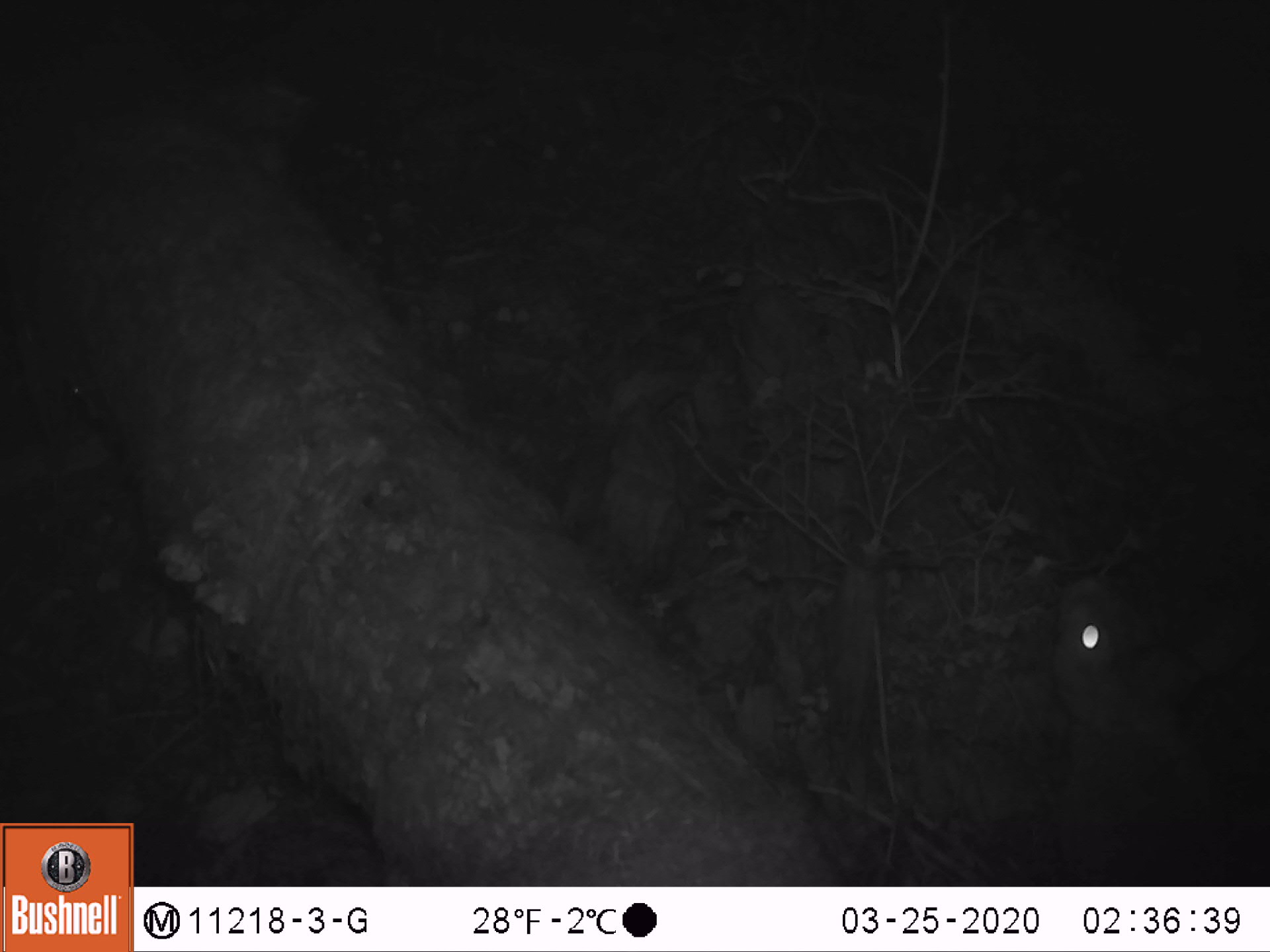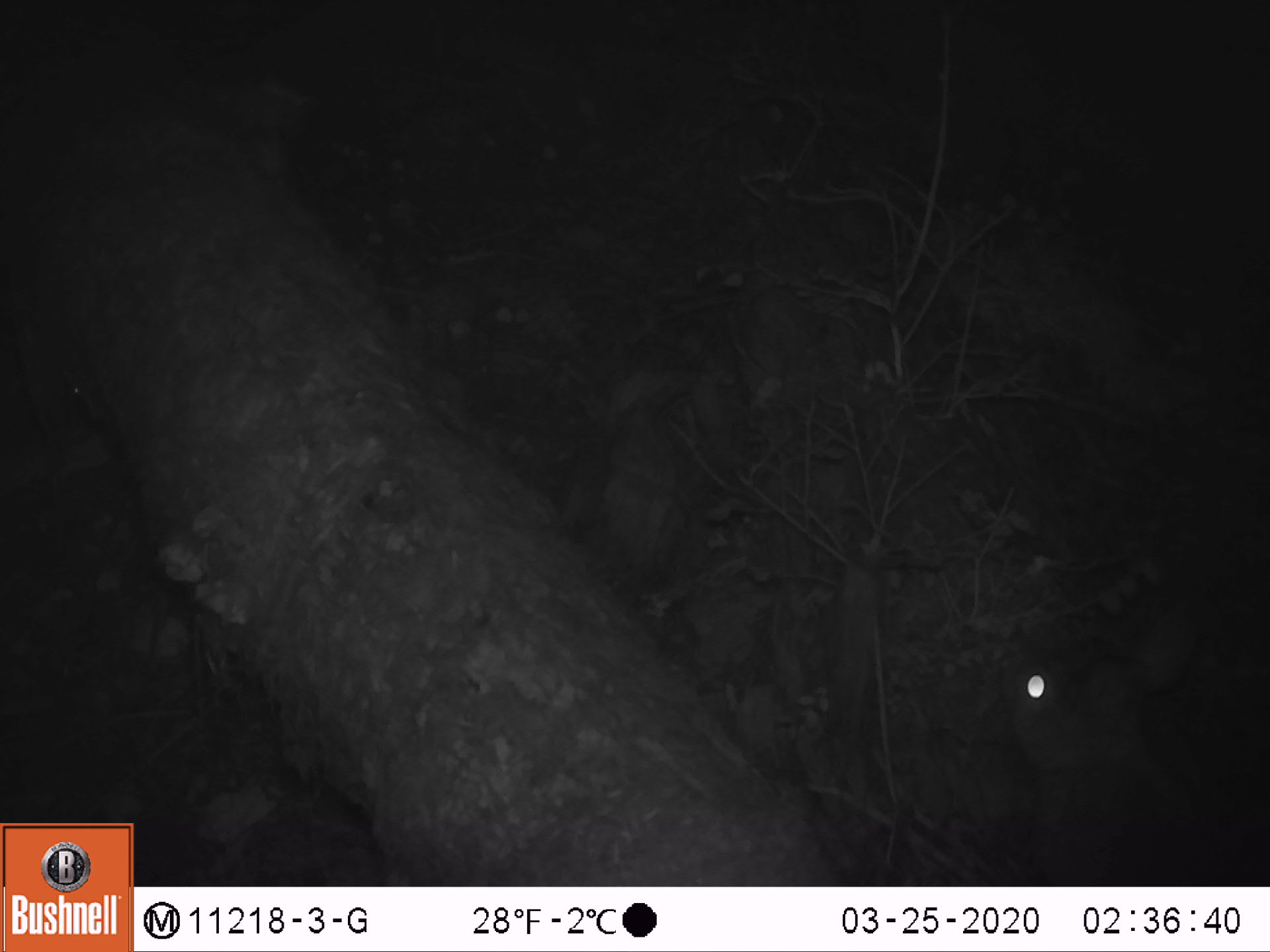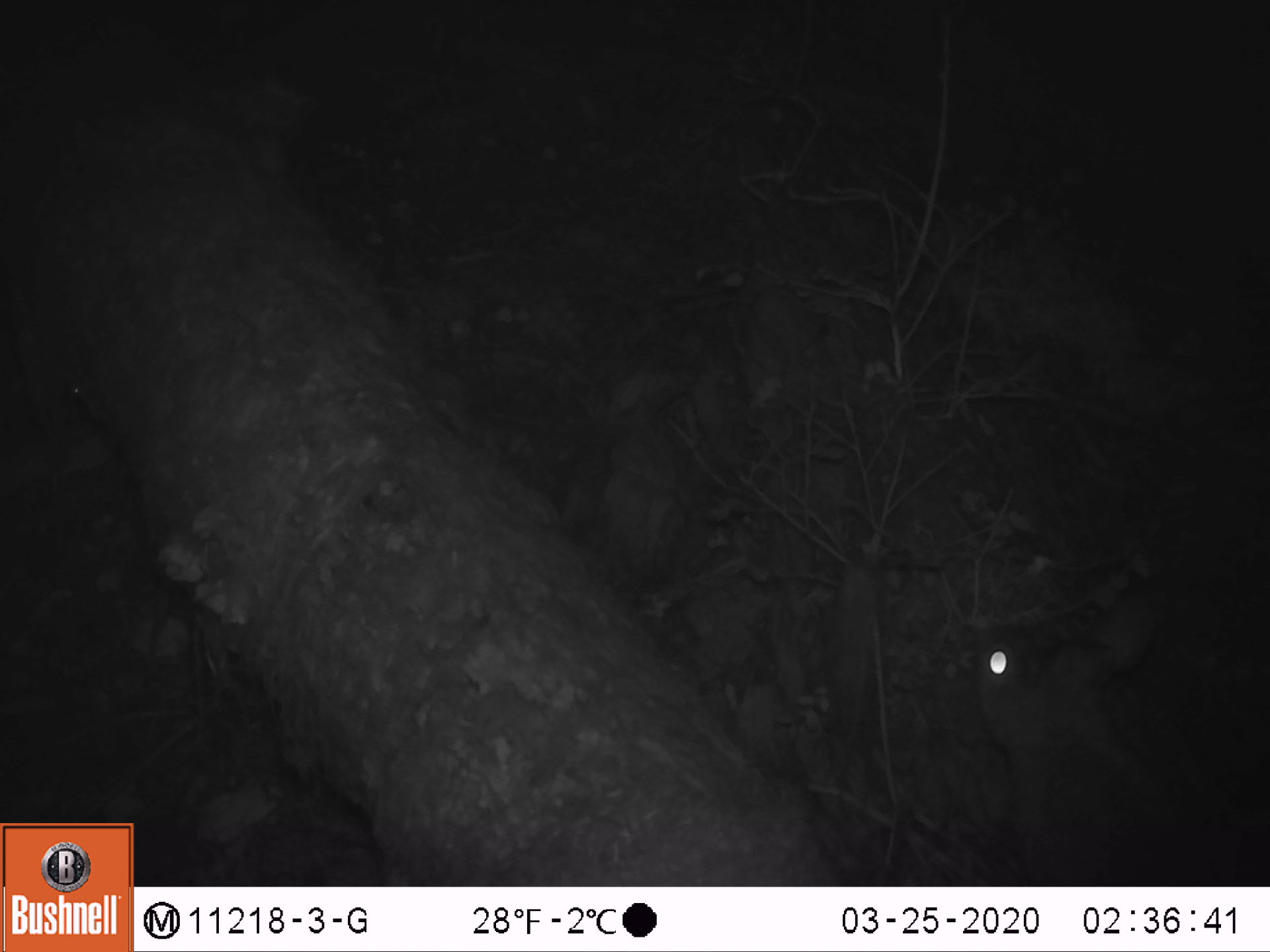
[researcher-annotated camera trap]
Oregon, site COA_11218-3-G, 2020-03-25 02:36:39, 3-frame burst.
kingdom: Animalia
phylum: Chordata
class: Mammalia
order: Lagomorpha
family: Leporidae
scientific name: Leporidae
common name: hares and rabbits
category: leporidae family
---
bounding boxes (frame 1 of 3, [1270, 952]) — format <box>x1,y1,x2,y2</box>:
leporidae family: <box>1033,564,1259,883</box>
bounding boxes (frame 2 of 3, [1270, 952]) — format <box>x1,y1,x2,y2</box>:
leporidae family: <box>1008,609,1259,878</box>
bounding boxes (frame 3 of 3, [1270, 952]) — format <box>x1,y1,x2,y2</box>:
leporidae family: <box>965,581,1259,878</box>